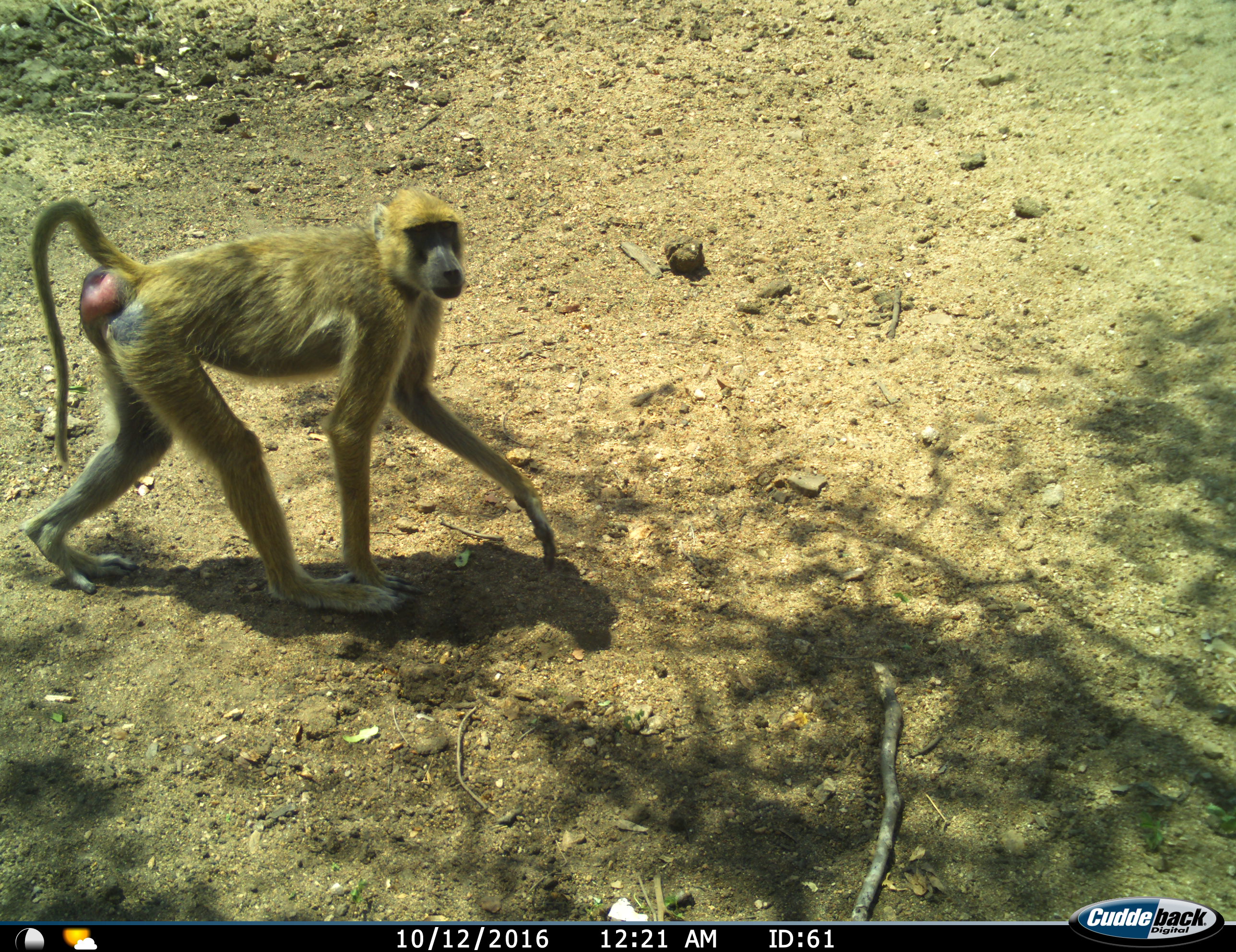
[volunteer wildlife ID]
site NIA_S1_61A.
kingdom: Animalia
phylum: Chordata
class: Mammalia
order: Primates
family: Cercopithecidae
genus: Papio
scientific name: Papio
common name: baboon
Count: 1.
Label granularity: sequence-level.